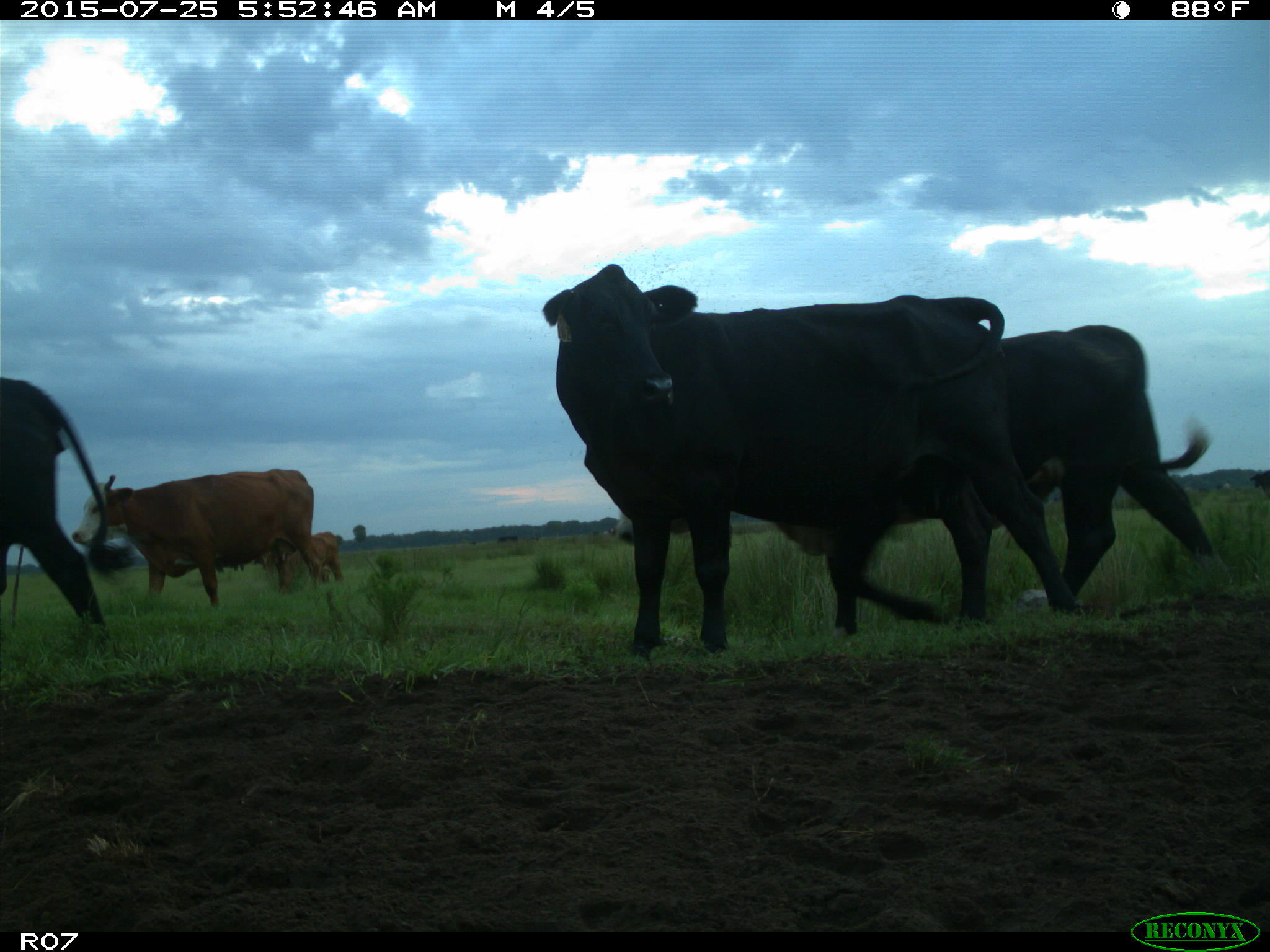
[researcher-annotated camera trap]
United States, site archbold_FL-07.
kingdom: Animalia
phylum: Chordata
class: Mammalia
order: Artiodactyla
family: Bovidae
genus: Bos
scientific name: Bos taurus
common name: domestic cow